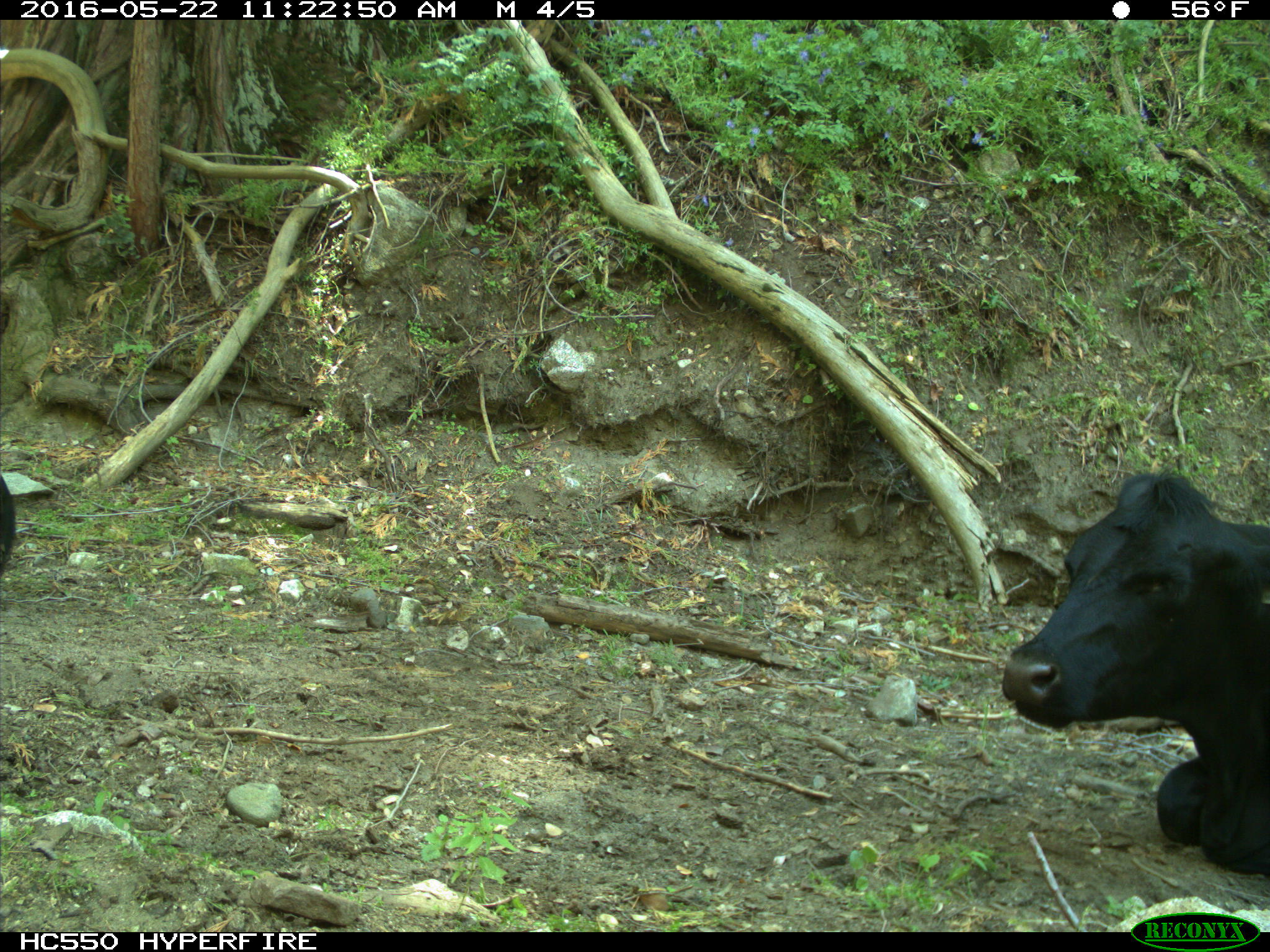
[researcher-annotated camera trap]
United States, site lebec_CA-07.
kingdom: Animalia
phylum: Chordata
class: Mammalia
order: Artiodactyla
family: Bovidae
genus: Bos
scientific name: Bos taurus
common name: domestic cow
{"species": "Bos taurus (domestic cow)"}